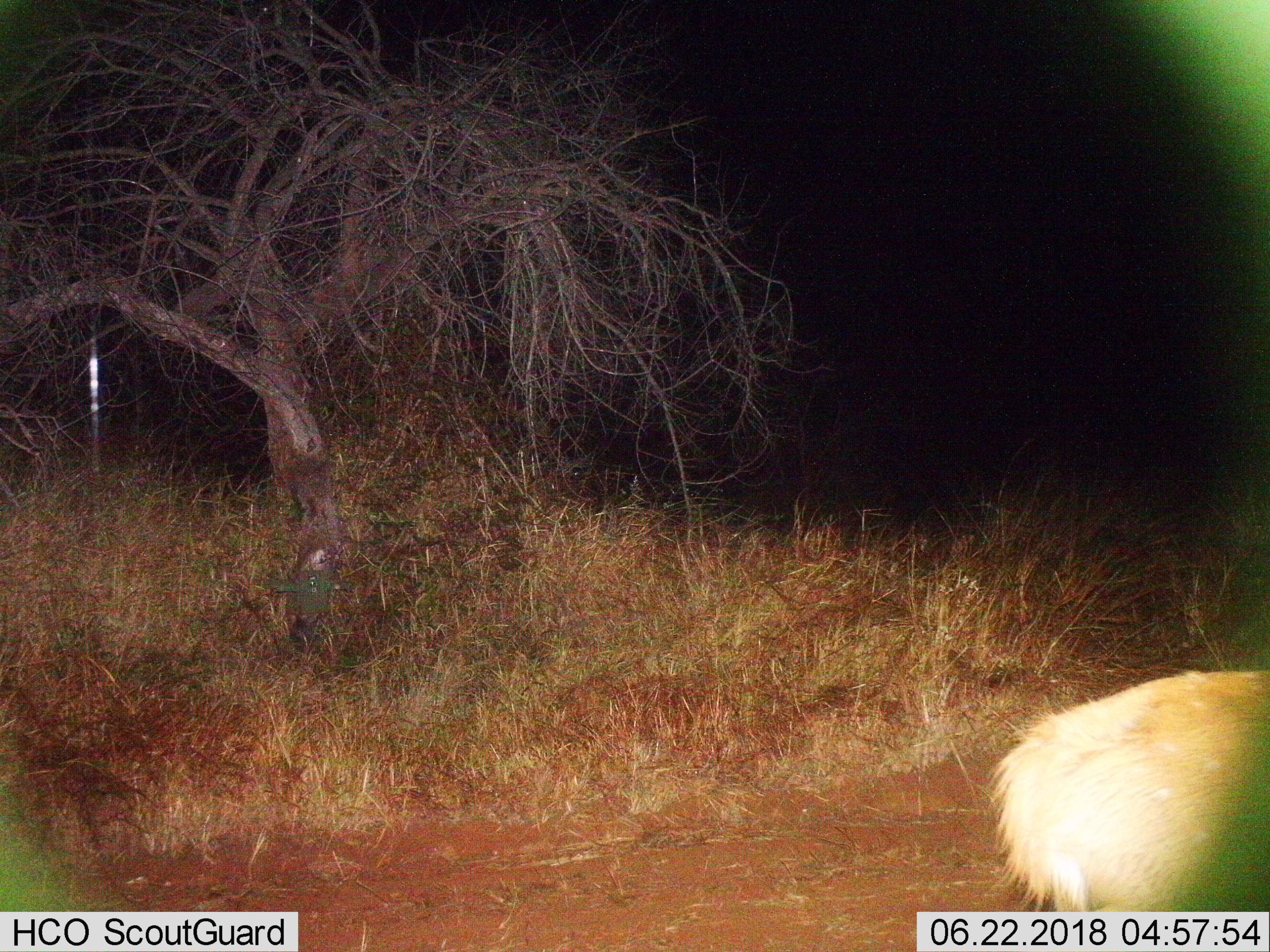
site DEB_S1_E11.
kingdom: Animalia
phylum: Chordata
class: Mammalia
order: Artiodactyla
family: Bovidae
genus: Tragelaphus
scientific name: Tragelaphus scriptus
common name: bushbuck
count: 1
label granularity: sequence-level